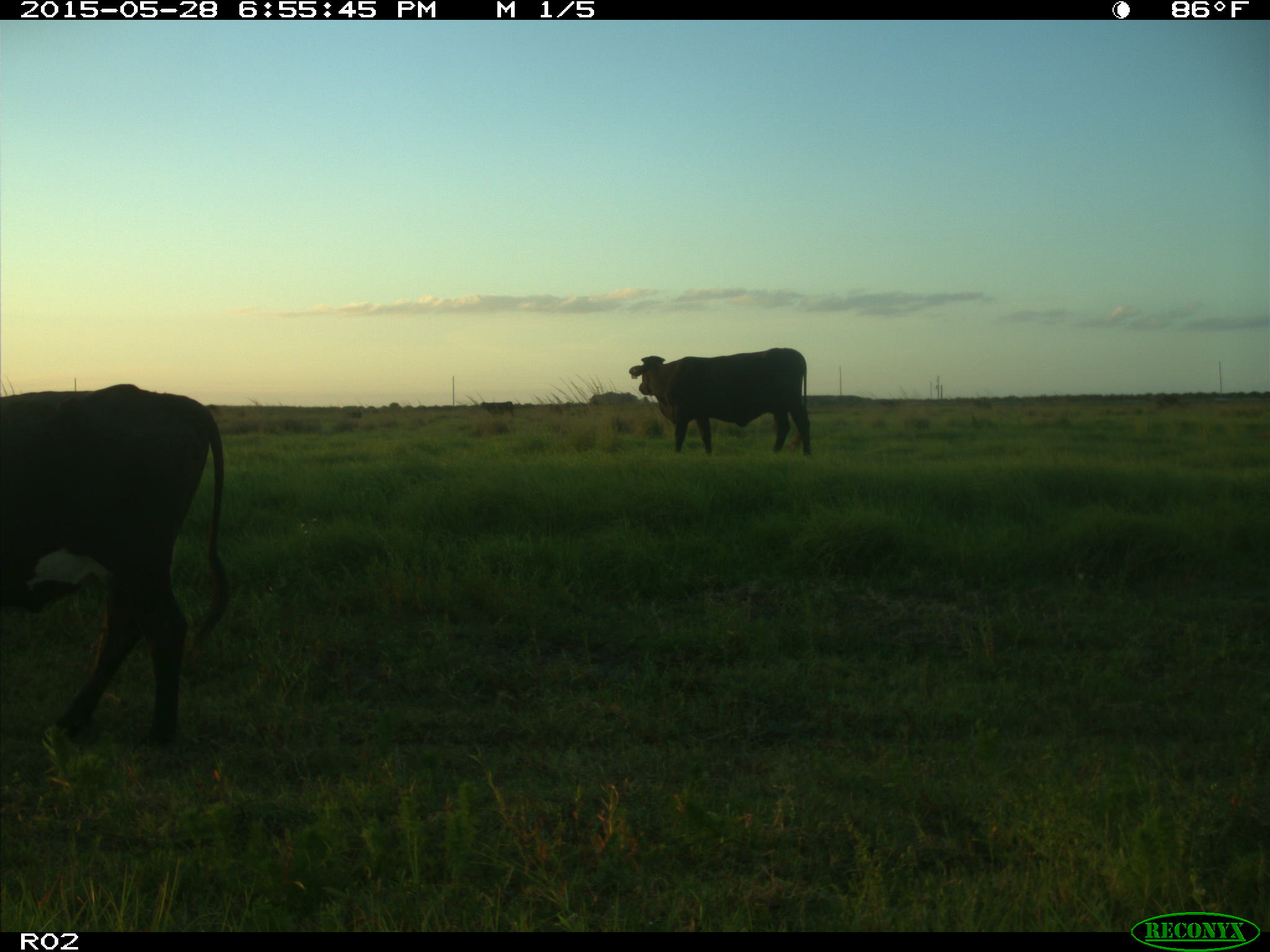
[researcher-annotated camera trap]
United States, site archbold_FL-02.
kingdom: Animalia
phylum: Chordata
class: Mammalia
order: Artiodactyla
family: Bovidae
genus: Bos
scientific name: Bos taurus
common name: domestic cow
Bos taurus (domestic cow).